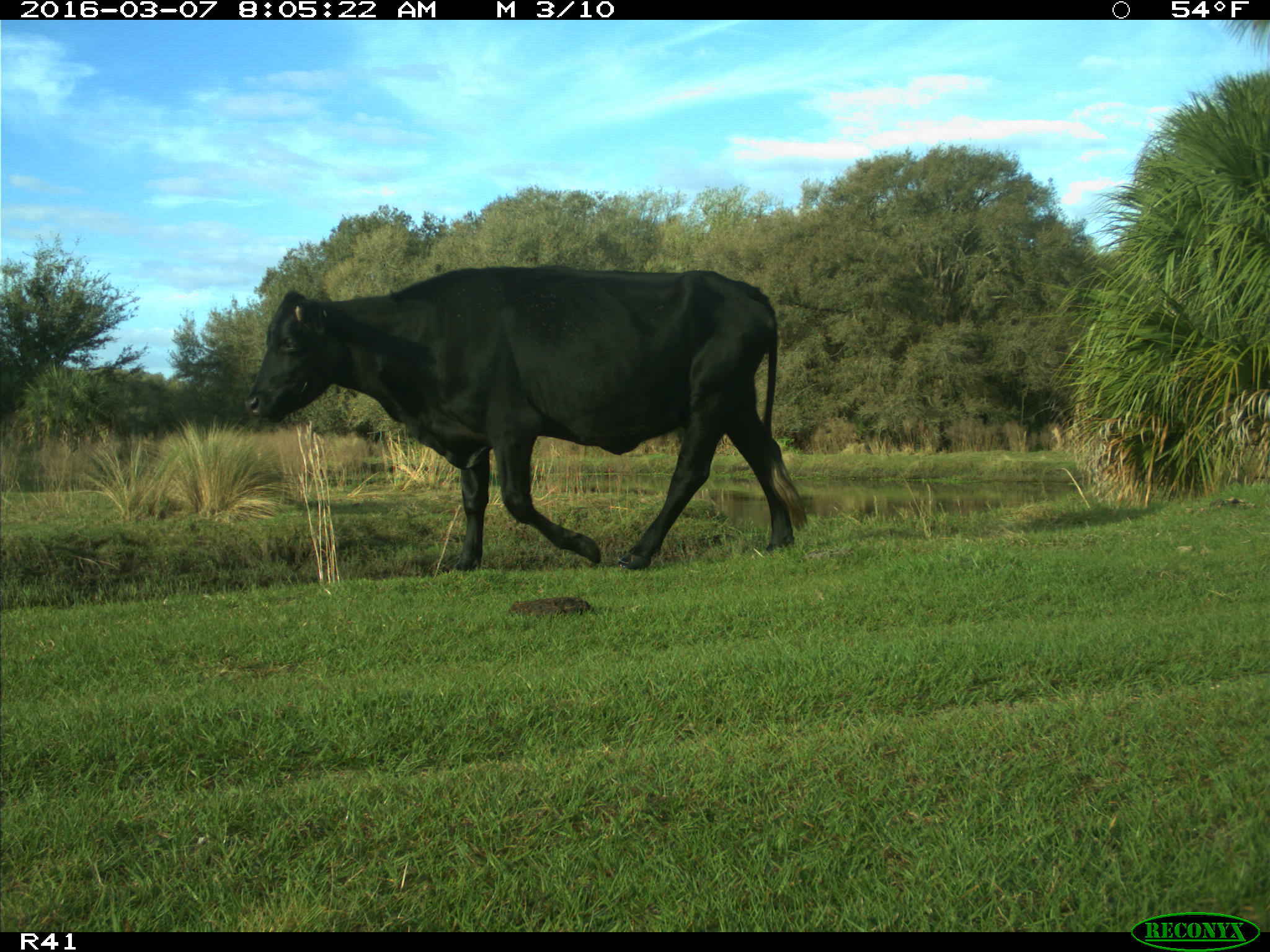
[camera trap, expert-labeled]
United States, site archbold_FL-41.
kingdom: Animalia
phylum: Chordata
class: Mammalia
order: Artiodactyla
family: Bovidae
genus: Bos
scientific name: Bos taurus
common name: domestic cow